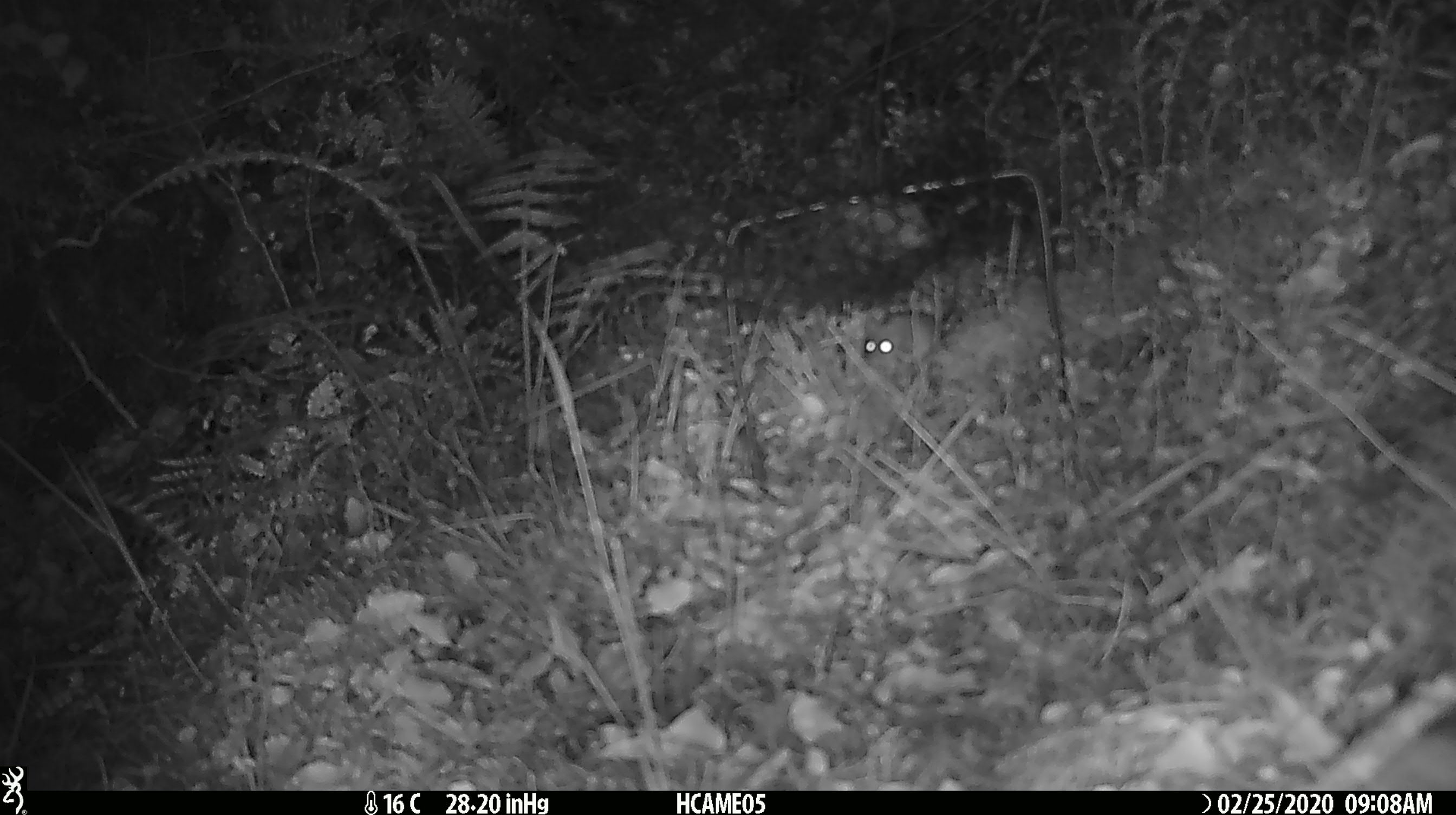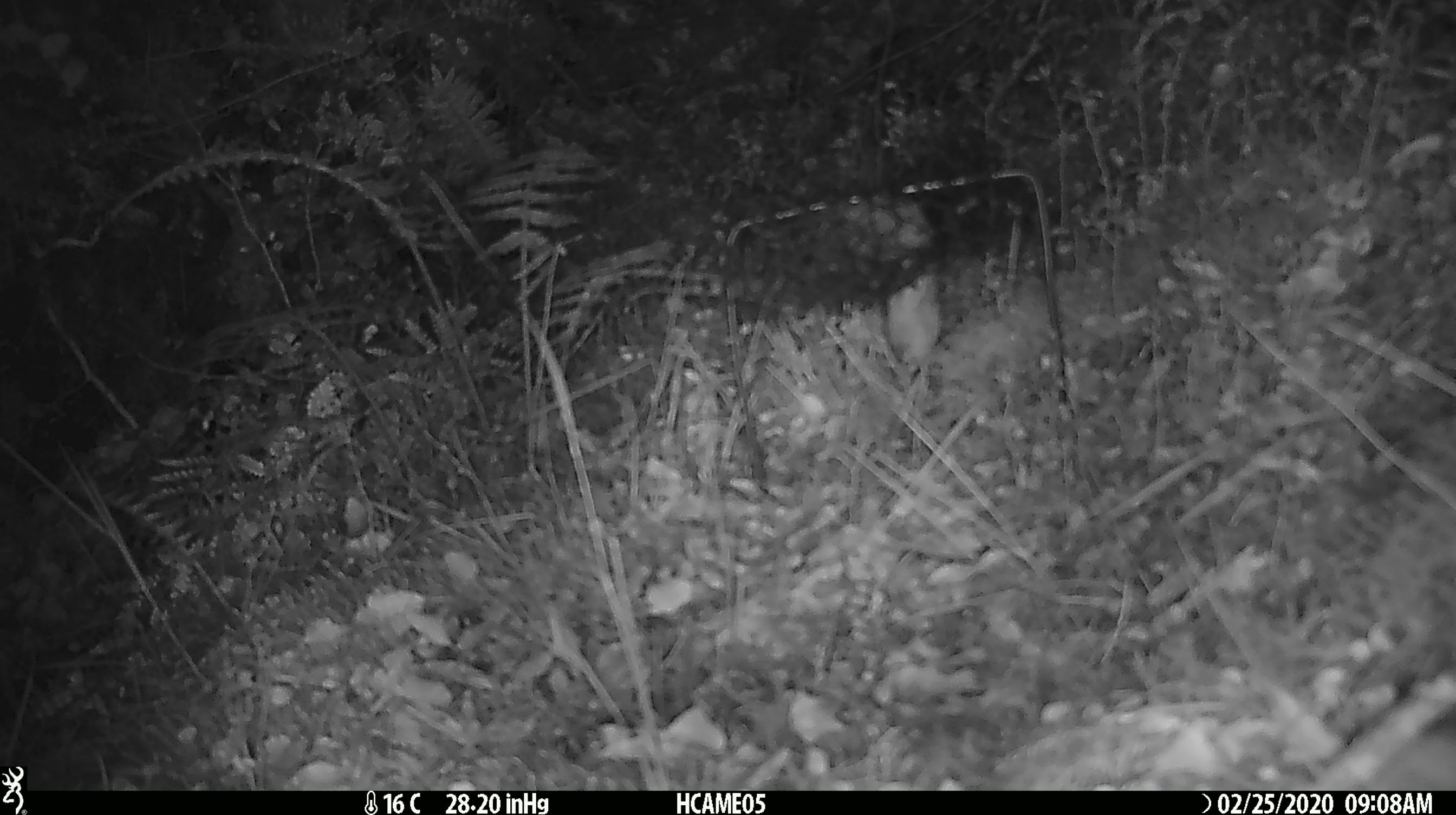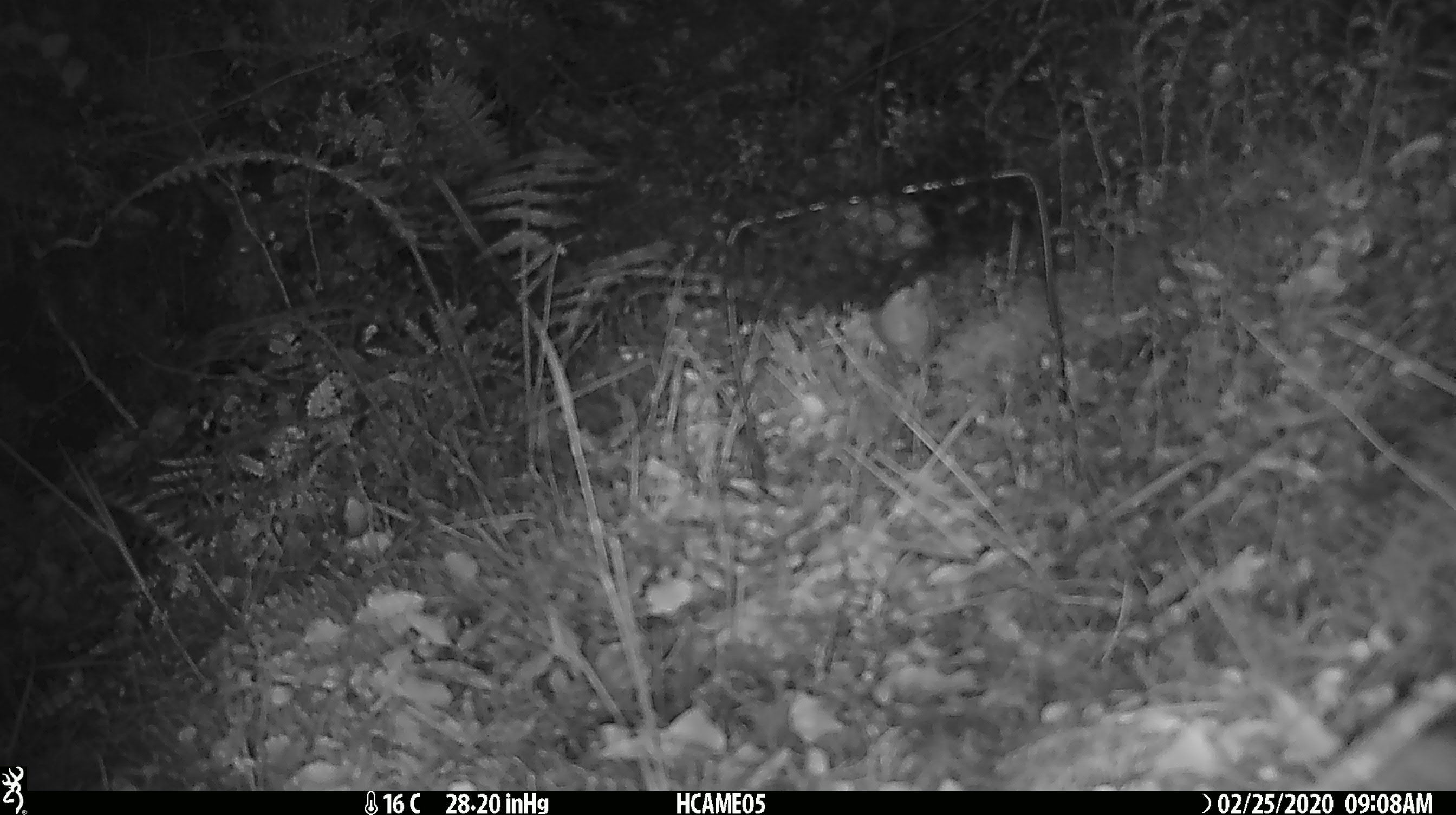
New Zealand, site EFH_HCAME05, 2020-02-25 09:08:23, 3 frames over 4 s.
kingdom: Animalia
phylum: Chordata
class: Mammalia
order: Rodentia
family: Muridae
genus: Mus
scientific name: Mus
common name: mouse